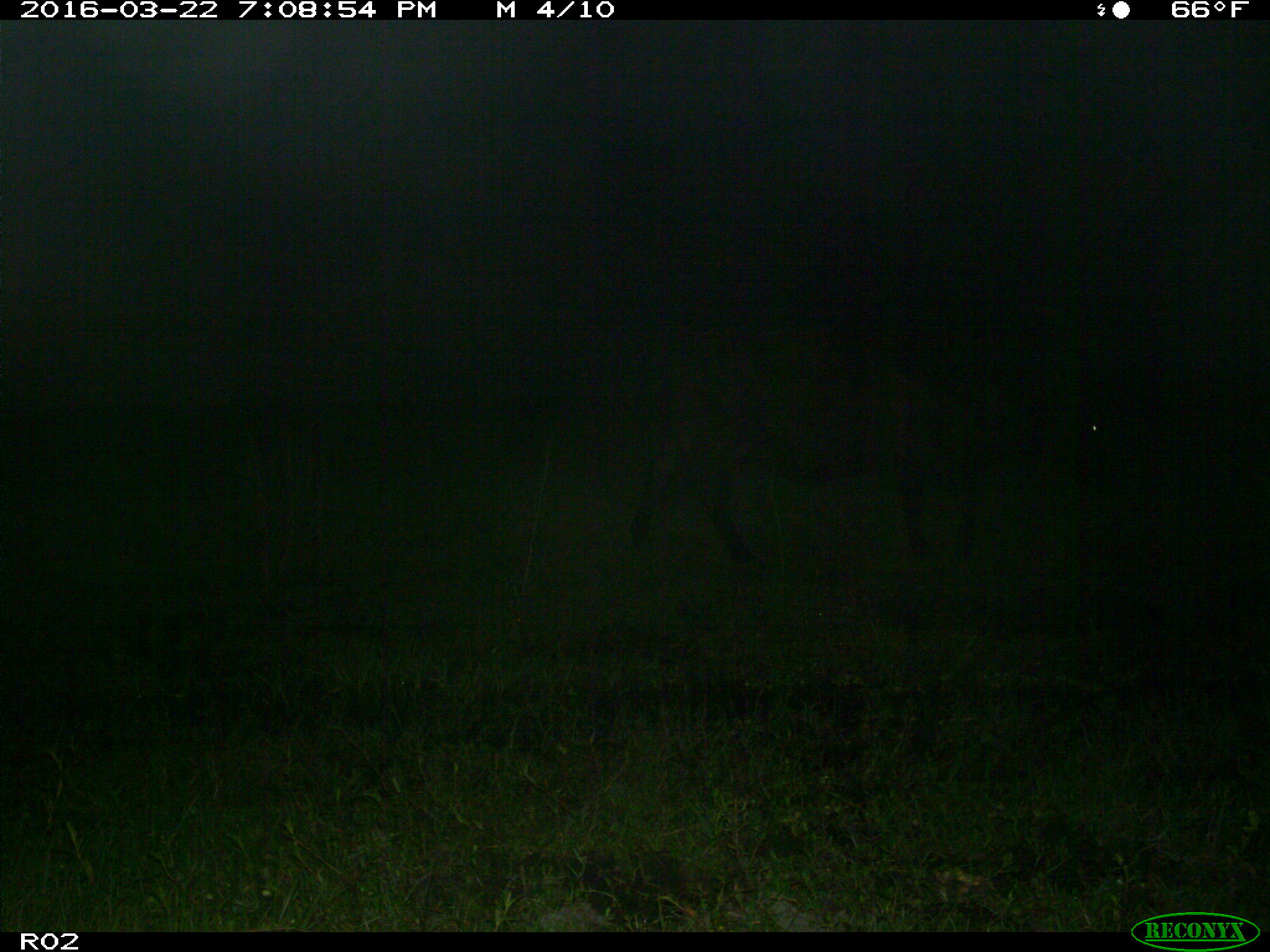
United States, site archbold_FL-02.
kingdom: Animalia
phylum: Chordata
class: Mammalia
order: Artiodactyla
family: Bovidae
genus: Bos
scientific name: Bos taurus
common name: domestic cow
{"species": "Bos taurus (domestic cow)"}